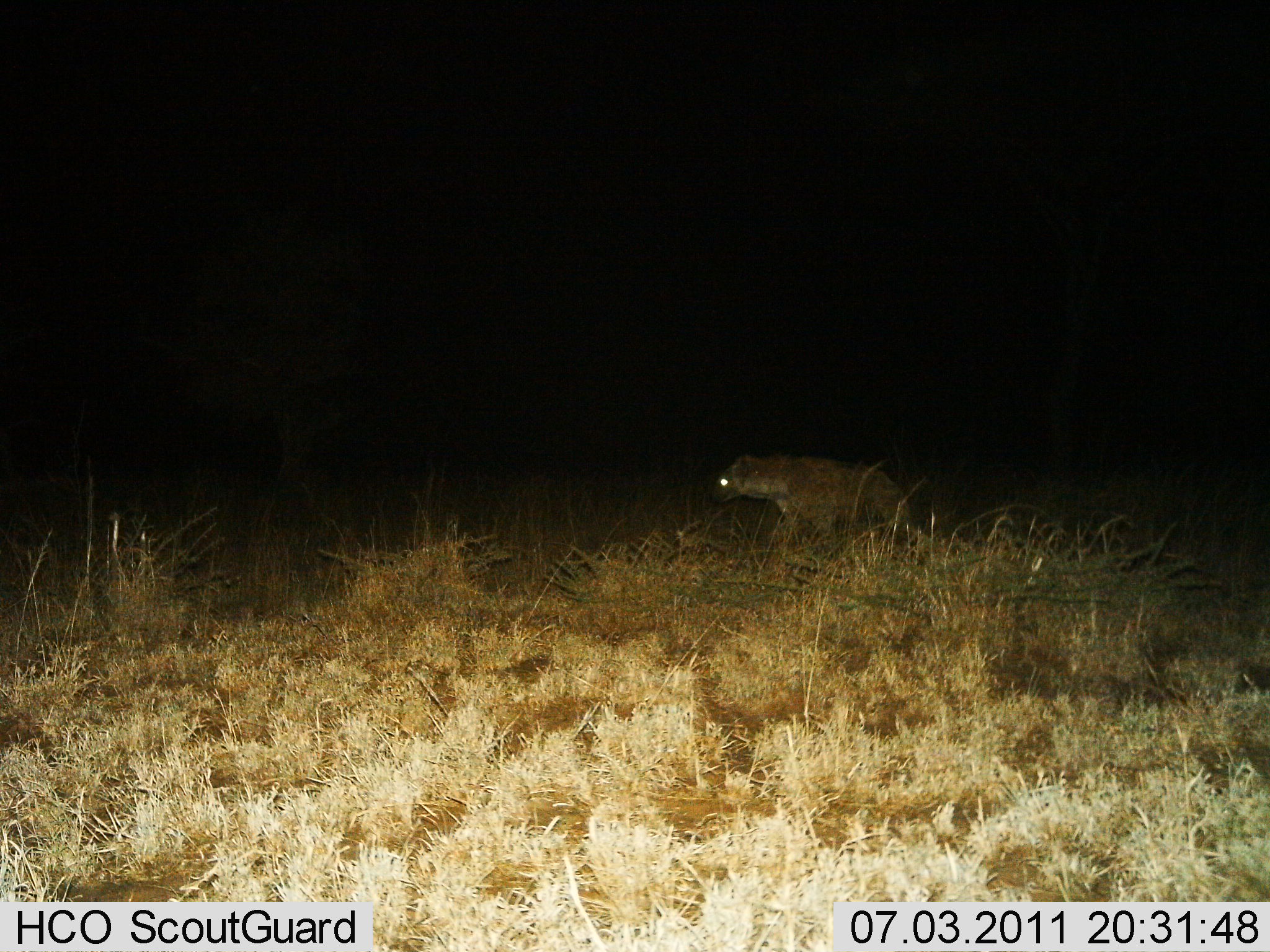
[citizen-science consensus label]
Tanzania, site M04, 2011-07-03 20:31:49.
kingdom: Animalia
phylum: Chordata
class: Mammalia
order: Carnivora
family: Hyaenidae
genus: Crocuta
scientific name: Crocuta crocuta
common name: spotted hyena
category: hyenaspotted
Hyenaspotted (spotted hyena) (Crocuta crocuta), count 1. Behavior (volunteer vote fractions): standing 18%, resting 0%, moving 82%, interacting 0%. Young present (vote fraction): 0%. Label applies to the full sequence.